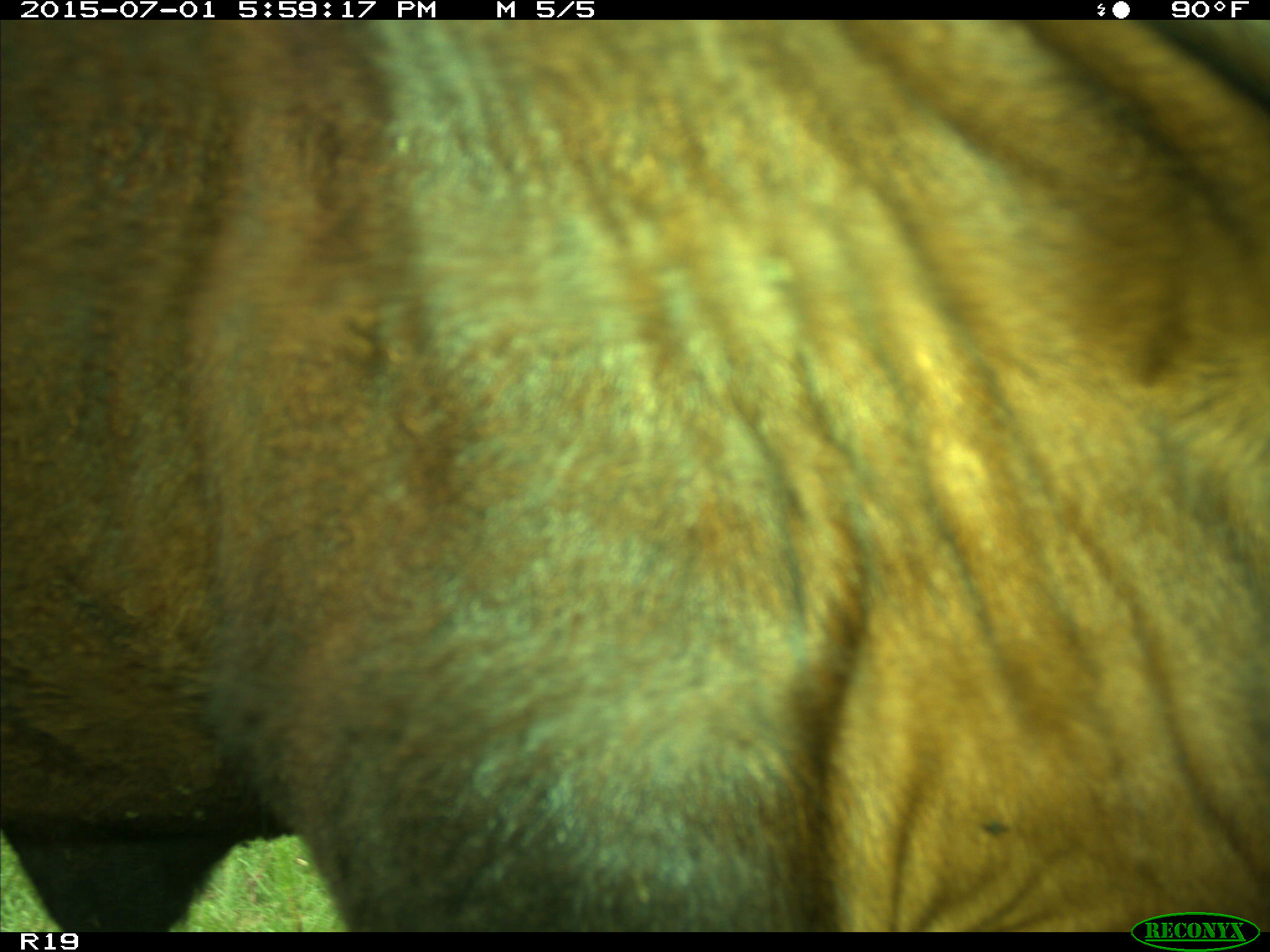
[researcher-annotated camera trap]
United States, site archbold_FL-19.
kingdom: Animalia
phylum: Chordata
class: Mammalia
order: Artiodactyla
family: Bovidae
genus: Bos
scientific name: Bos taurus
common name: domestic cow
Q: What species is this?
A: Bos taurus (domestic cow).